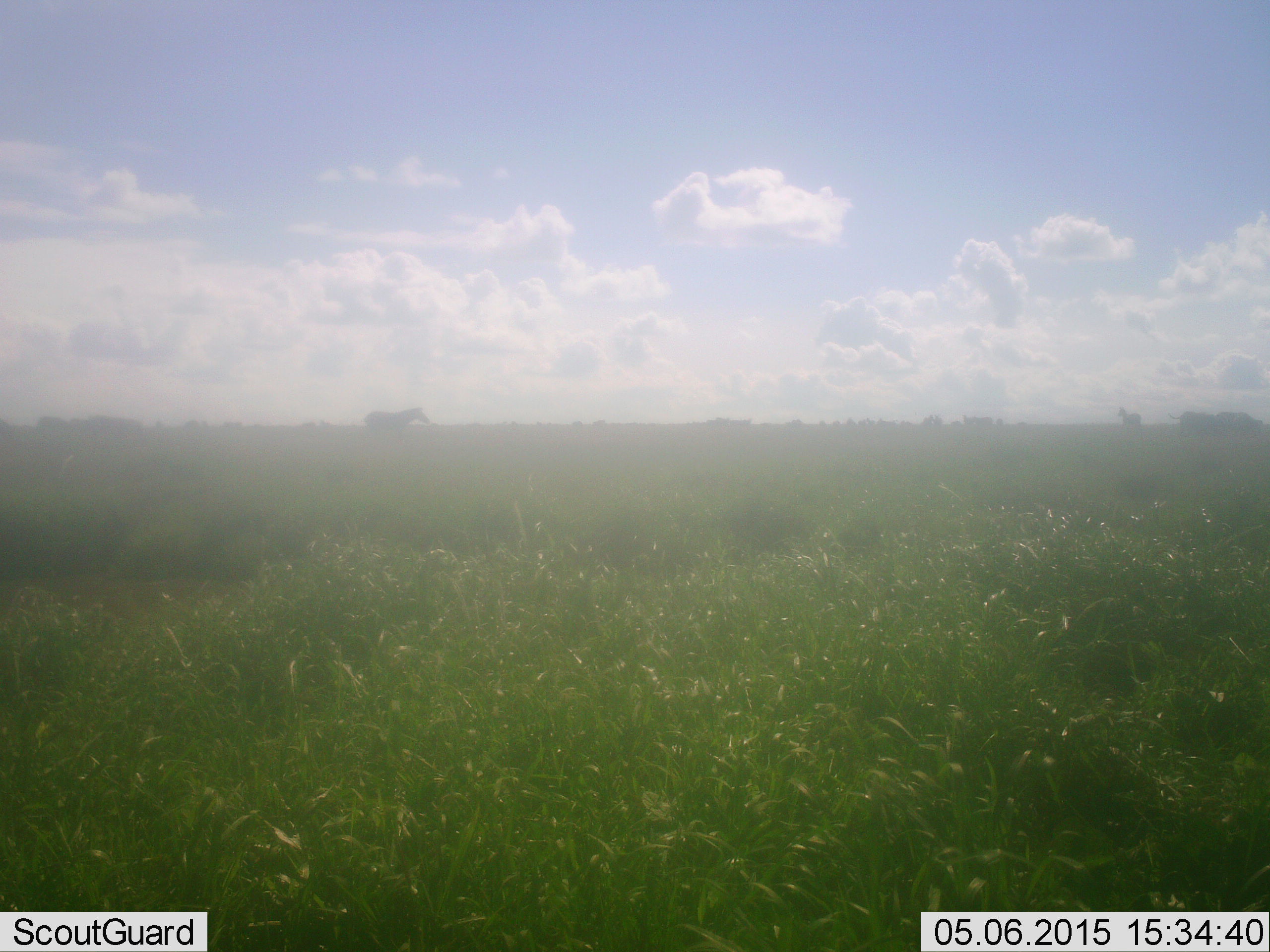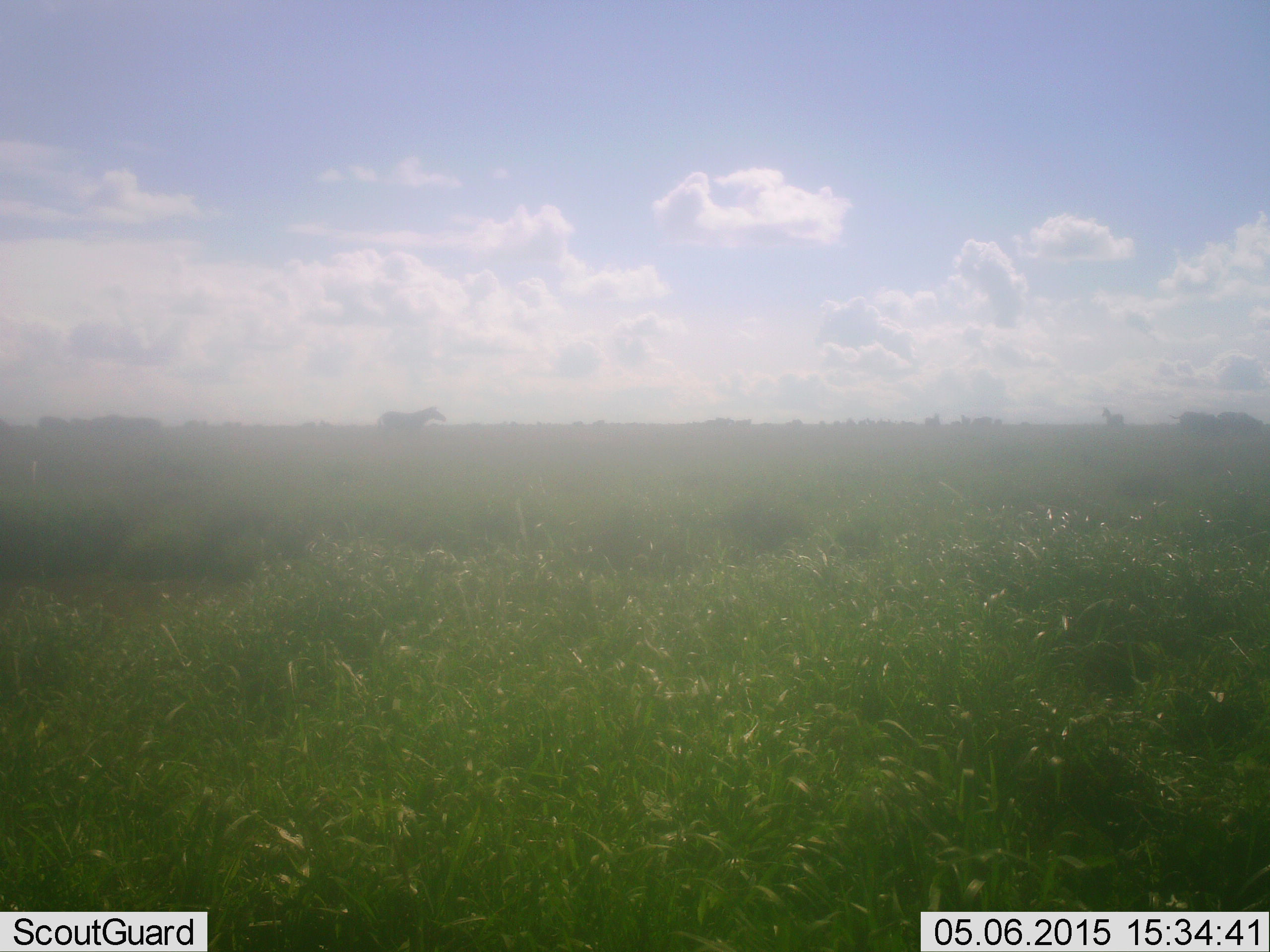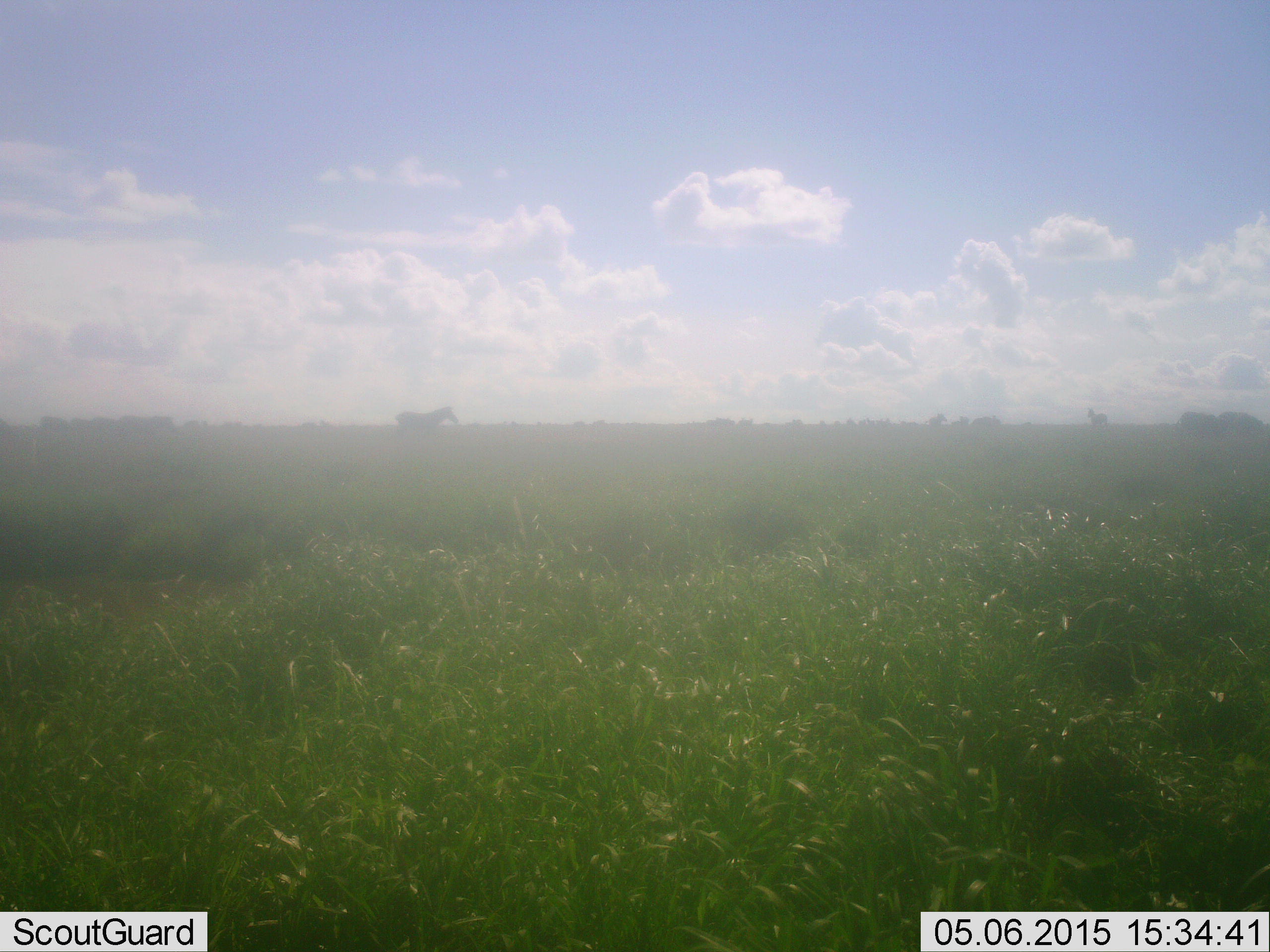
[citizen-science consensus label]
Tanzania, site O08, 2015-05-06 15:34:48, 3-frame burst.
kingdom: Animalia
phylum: Chordata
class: Mammalia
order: Perissodactyla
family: Equidae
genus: Equus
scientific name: Equus quagga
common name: plains zebra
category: zebra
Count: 4.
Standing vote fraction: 10%.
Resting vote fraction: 10%.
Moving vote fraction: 100%.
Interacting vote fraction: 0%.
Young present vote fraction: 0%.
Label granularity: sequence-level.